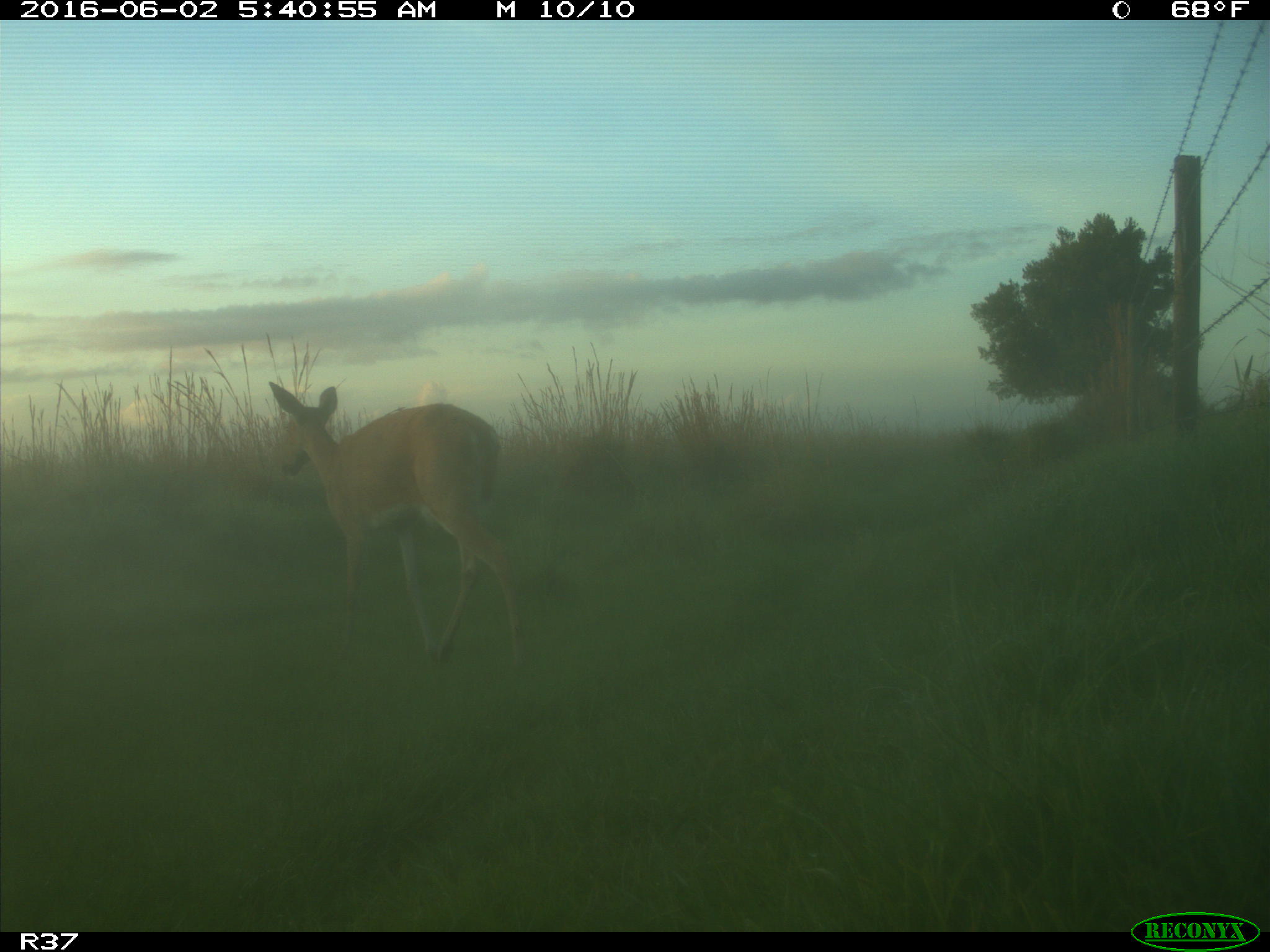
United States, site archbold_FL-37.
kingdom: Animalia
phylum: Chordata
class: Mammalia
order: Artiodactyla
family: Cervidae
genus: Odocoileus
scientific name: Odocoileus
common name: deer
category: unidentified deer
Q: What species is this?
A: Unidentified deer (deer) (Odocoileus).